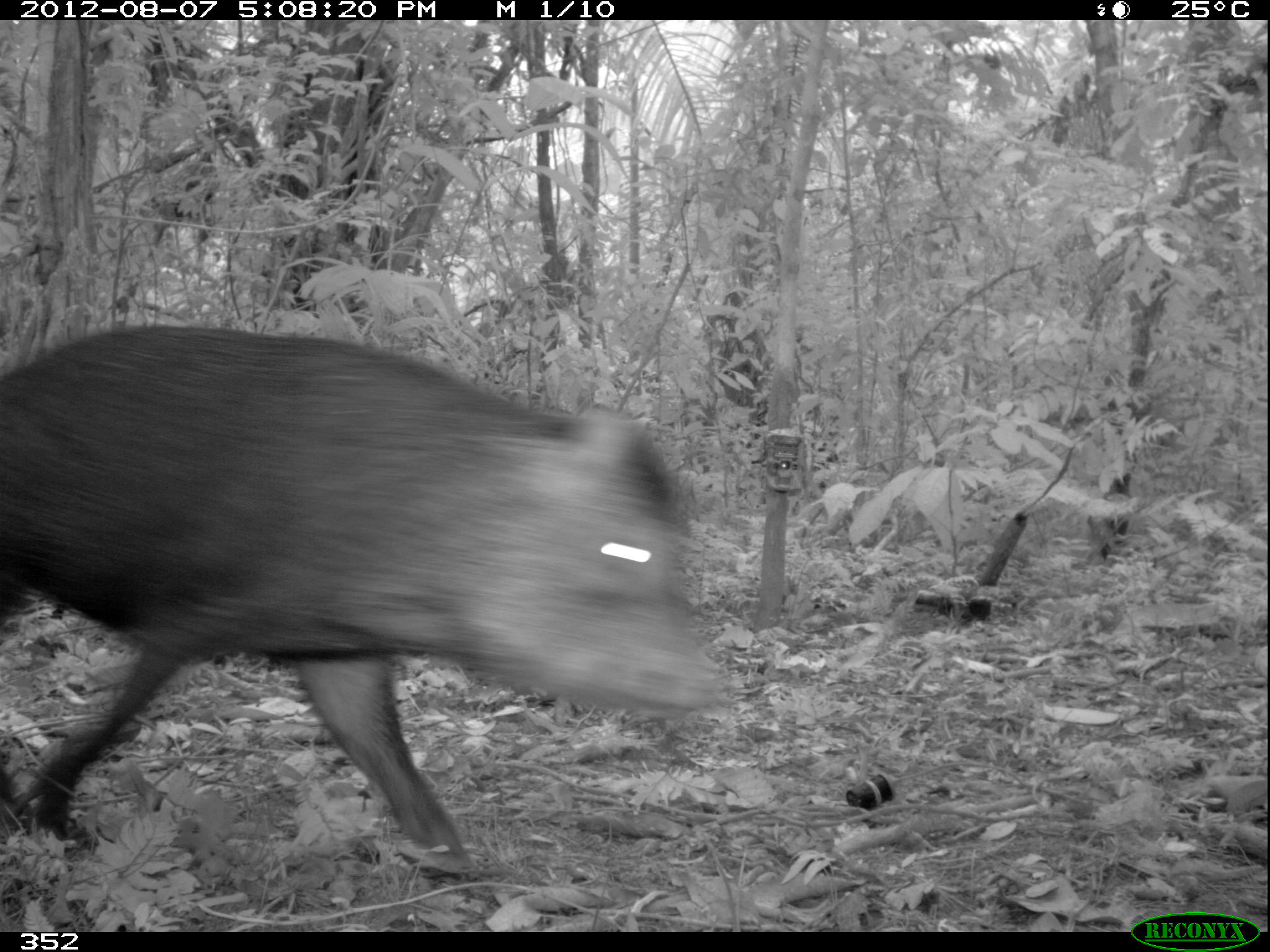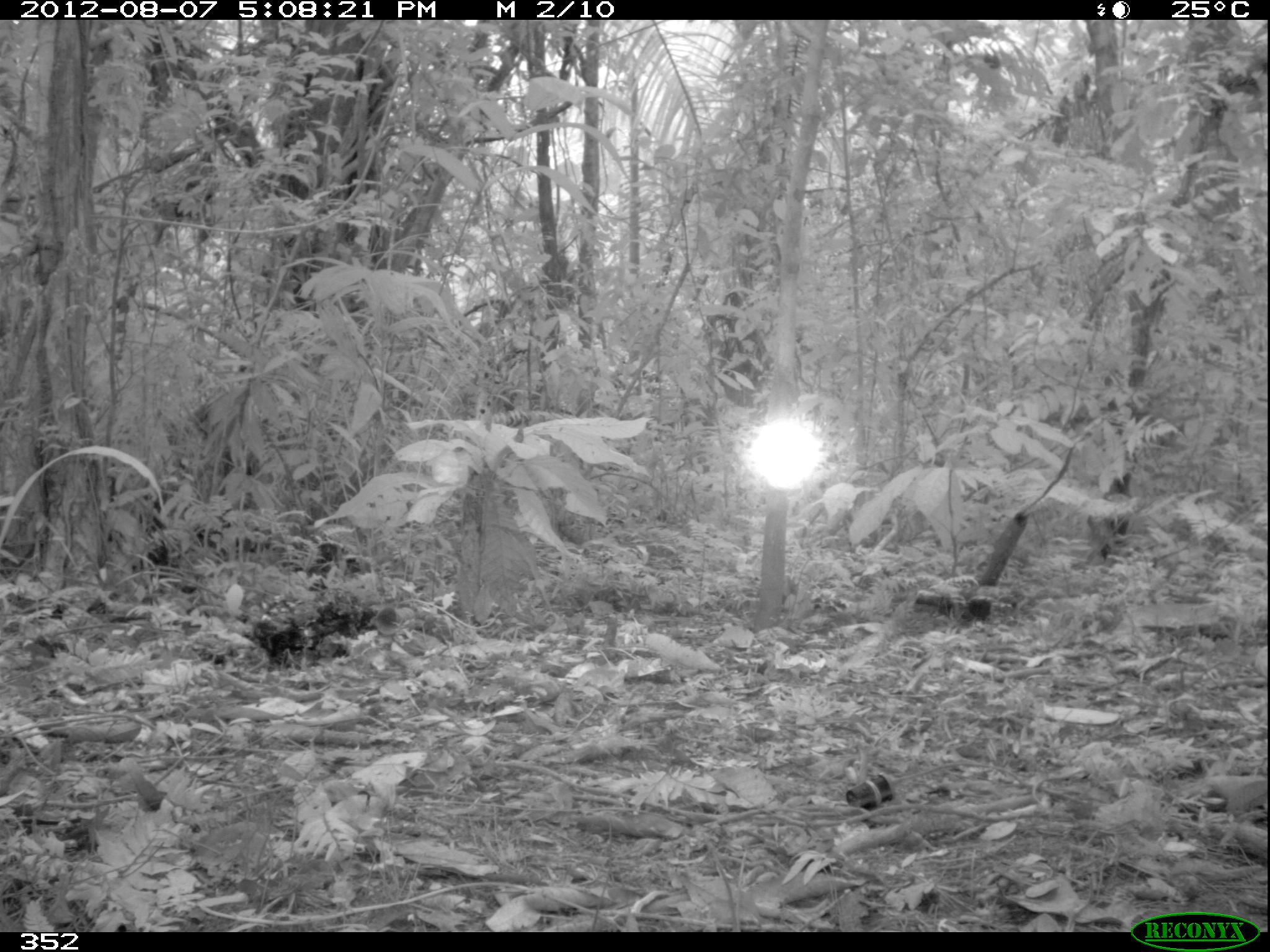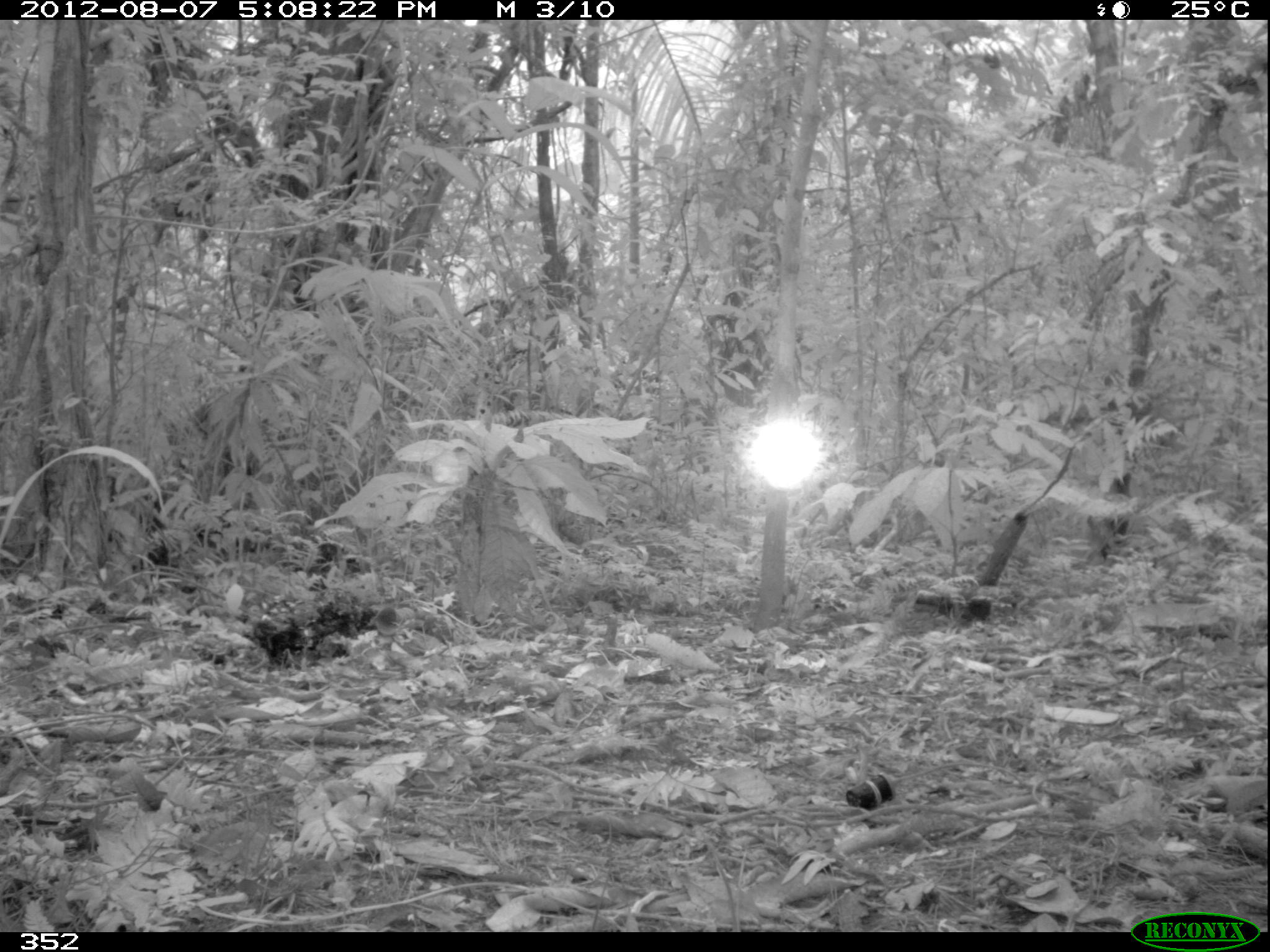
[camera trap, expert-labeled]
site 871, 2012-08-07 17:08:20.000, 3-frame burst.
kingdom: Animalia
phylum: Chordata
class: Mammalia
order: Artiodactyla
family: Tayassuidae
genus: Tayassu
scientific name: Tayassu pecari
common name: white-lipped peccary